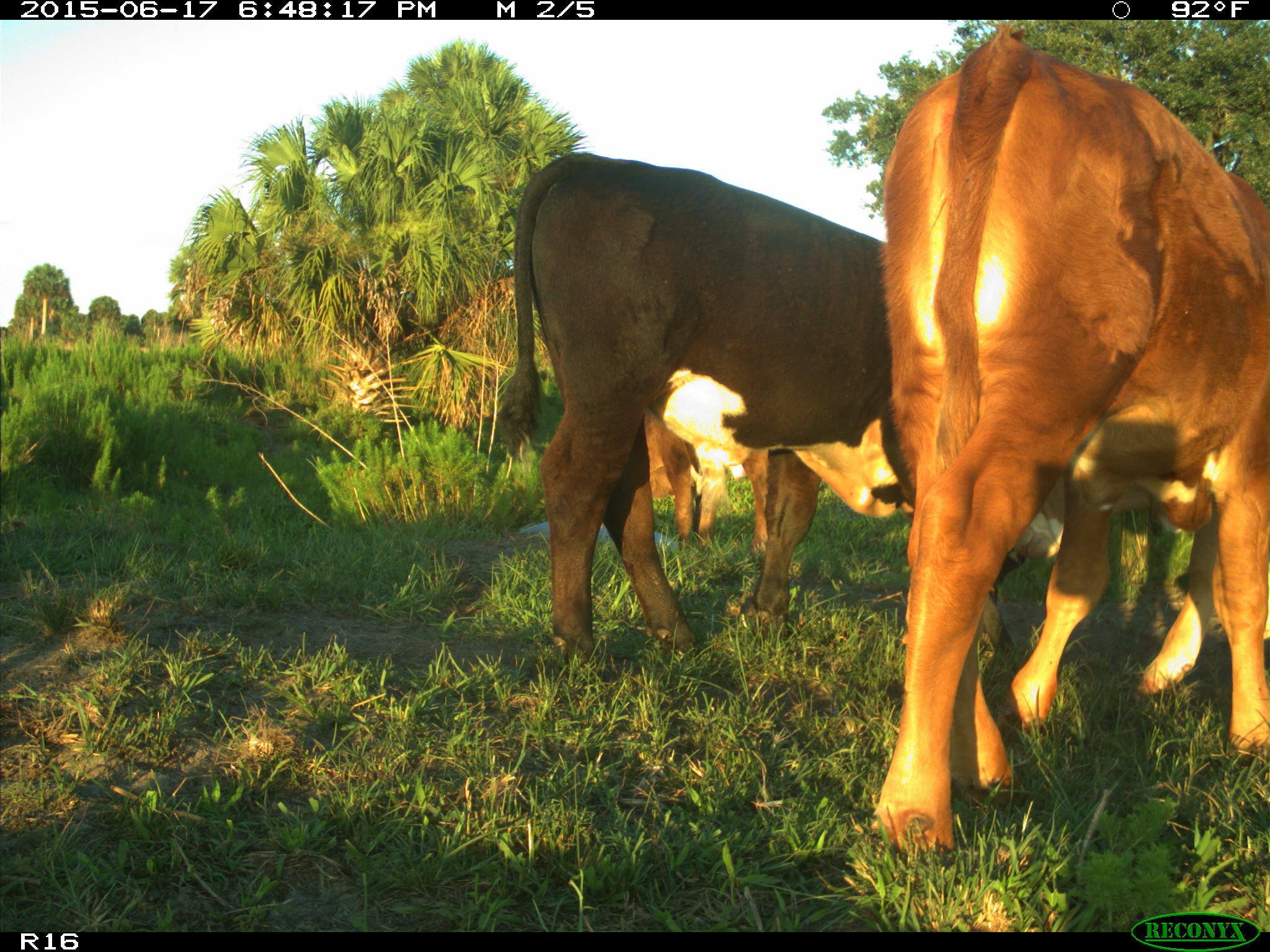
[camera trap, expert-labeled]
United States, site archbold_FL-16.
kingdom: Animalia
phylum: Chordata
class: Mammalia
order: Artiodactyla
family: Bovidae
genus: Bos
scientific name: Bos taurus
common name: domestic cow